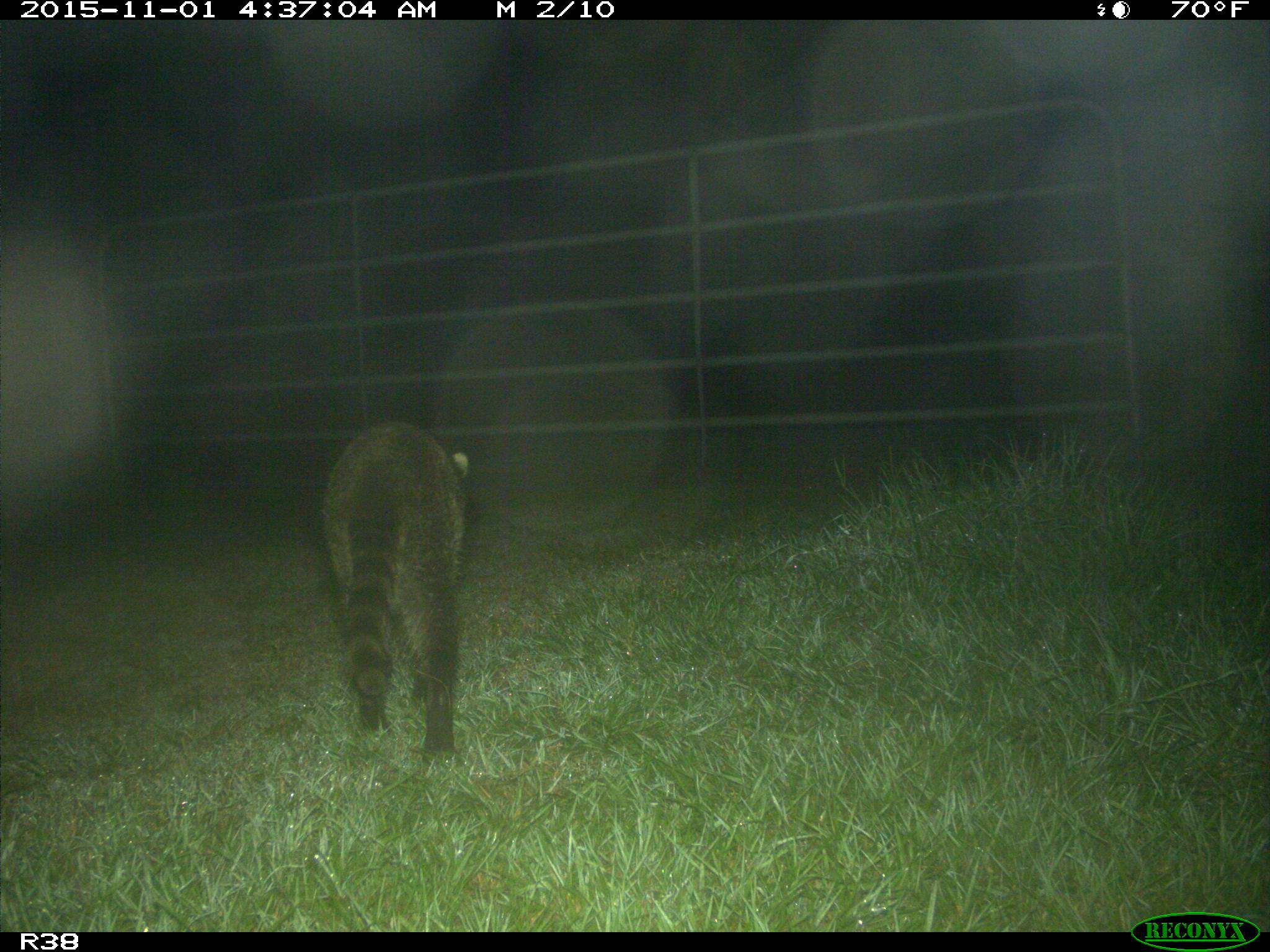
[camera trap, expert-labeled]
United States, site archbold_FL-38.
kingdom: Animalia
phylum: Chordata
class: Mammalia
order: Carnivora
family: Procyonidae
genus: Procyon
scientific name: Procyon lotor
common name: common raccoon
Procyon lotor (common raccoon).